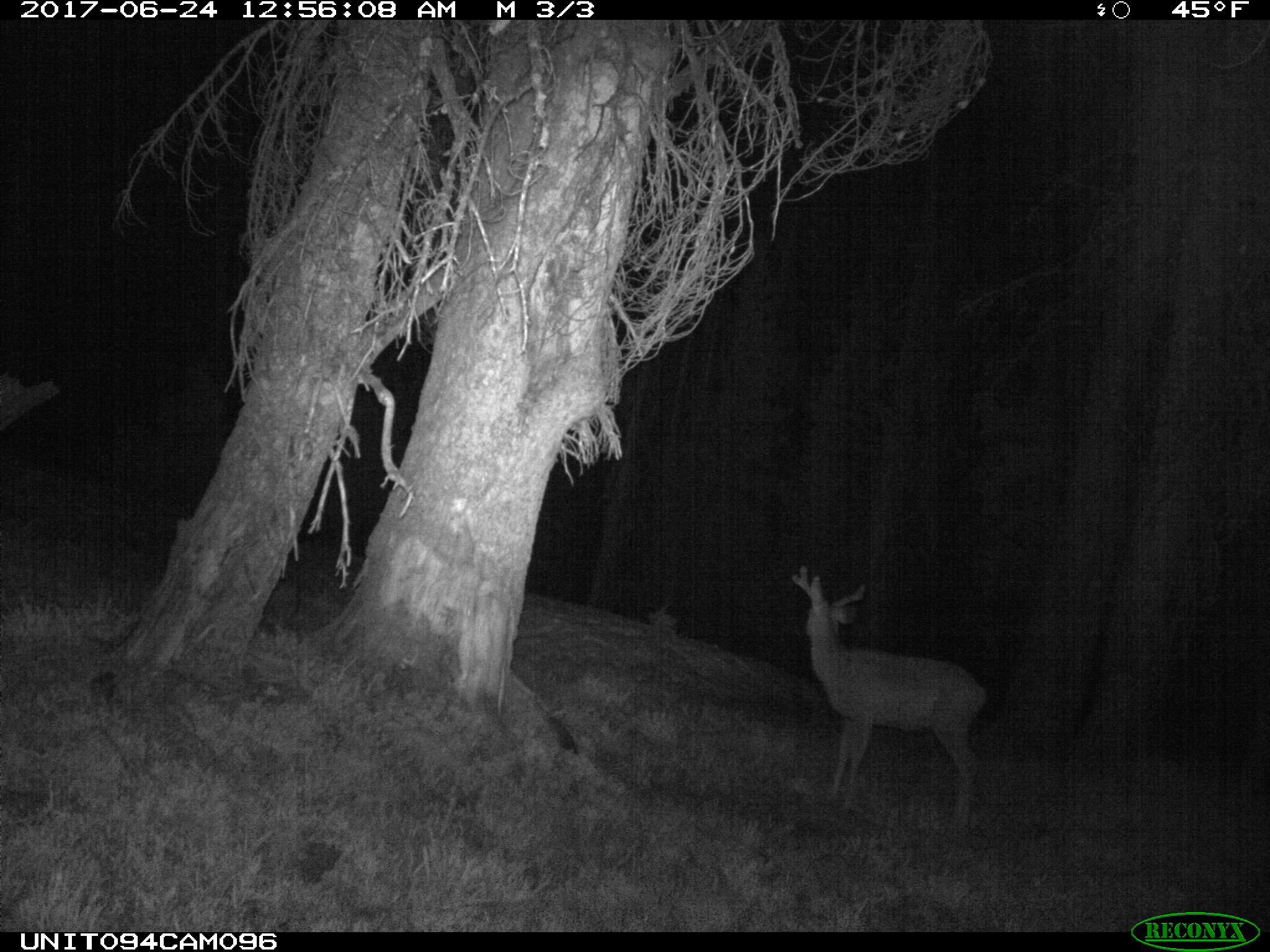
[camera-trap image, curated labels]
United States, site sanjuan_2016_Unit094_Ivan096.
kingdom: Animalia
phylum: Chordata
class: Mammalia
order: Artiodactyla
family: Cervidae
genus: Odocoileus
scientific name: Odocoileus hemionus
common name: mule deer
Odocoileus hemionus (mule deer).